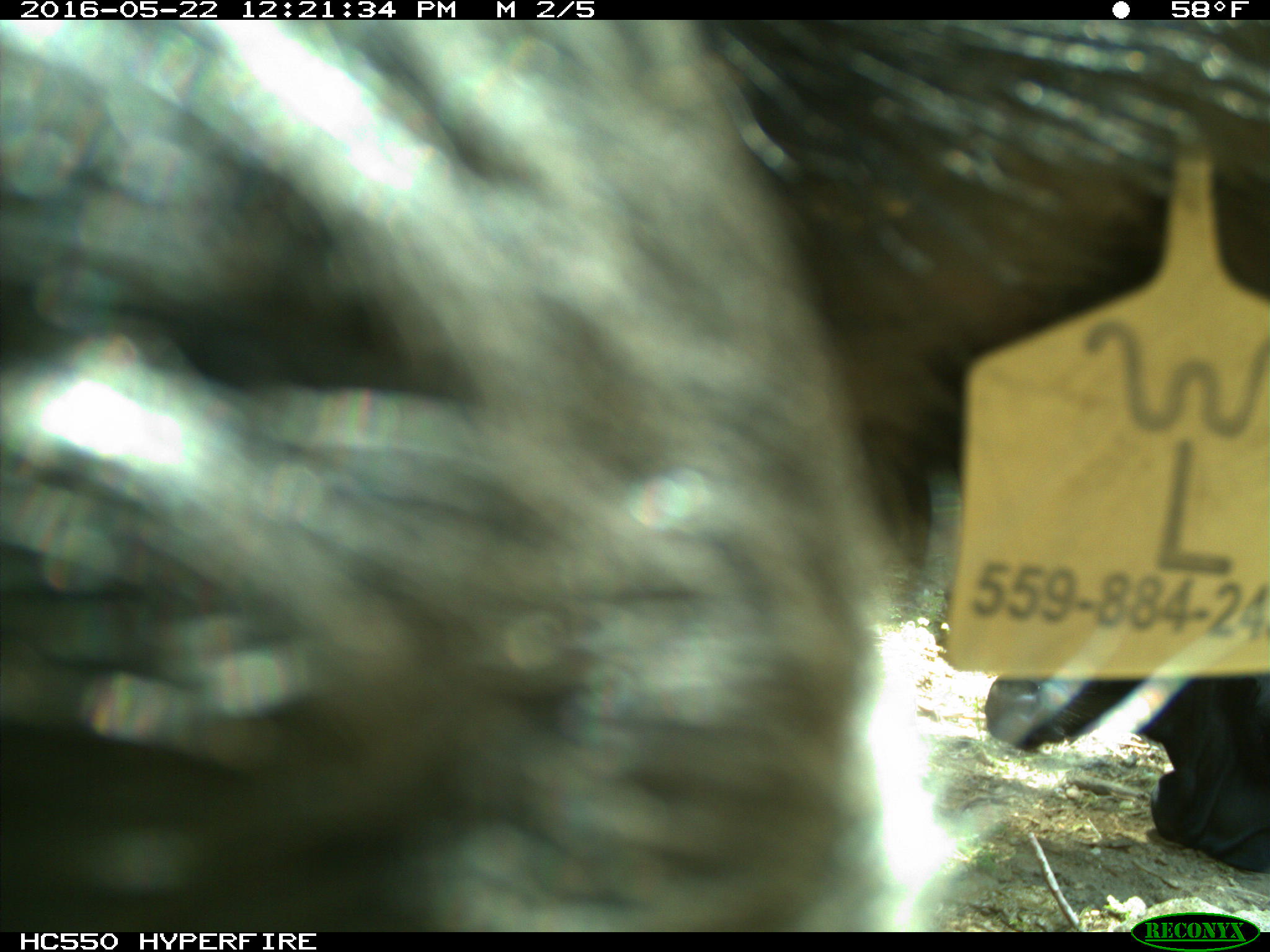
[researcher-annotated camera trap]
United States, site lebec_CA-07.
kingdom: Animalia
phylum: Chordata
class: Mammalia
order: Artiodactyla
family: Bovidae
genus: Bos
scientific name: Bos taurus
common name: domestic cow